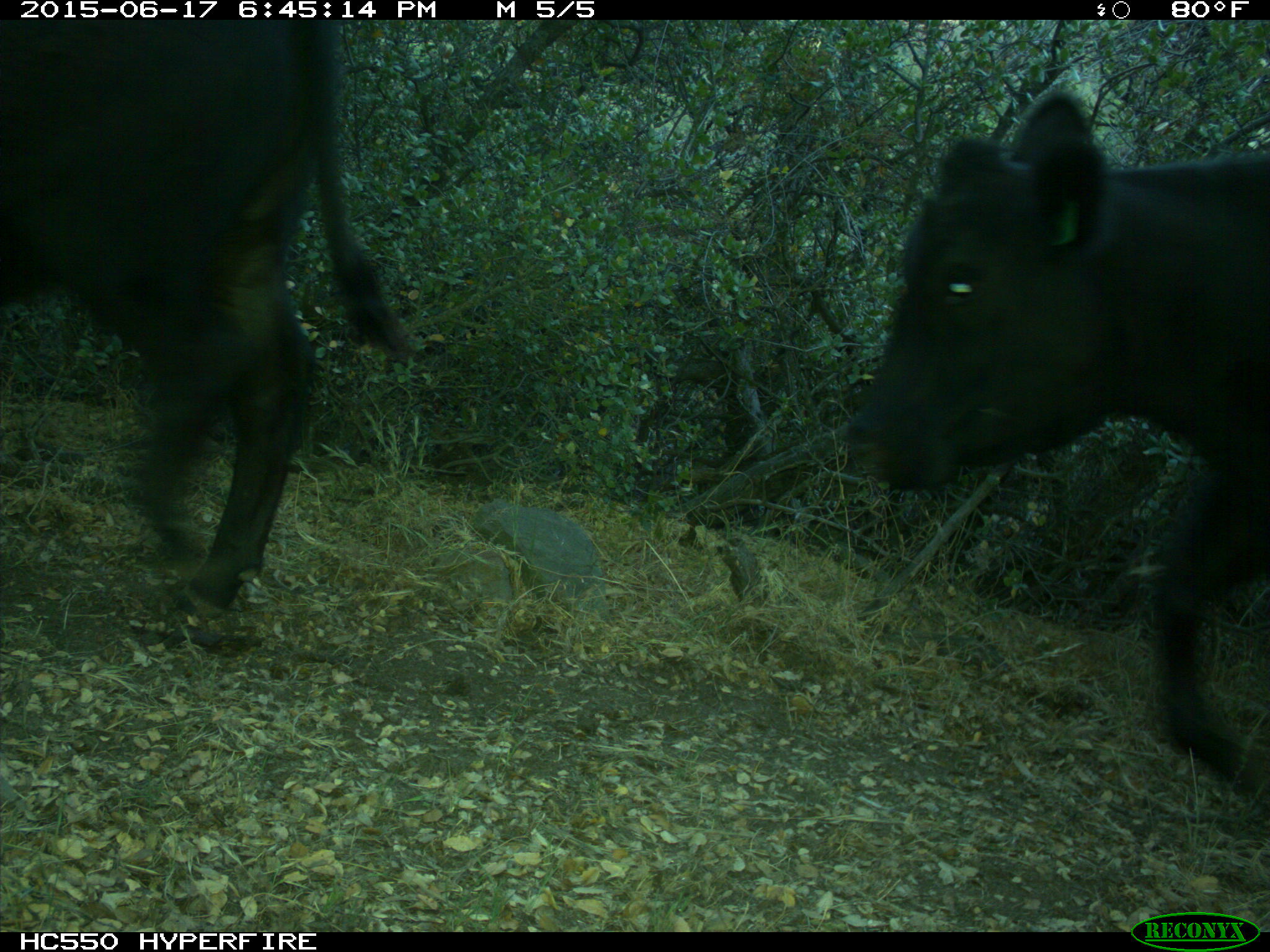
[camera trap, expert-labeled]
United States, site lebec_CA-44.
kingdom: Animalia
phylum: Chordata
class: Mammalia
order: Artiodactyla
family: Bovidae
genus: Bos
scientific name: Bos taurus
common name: domestic cow